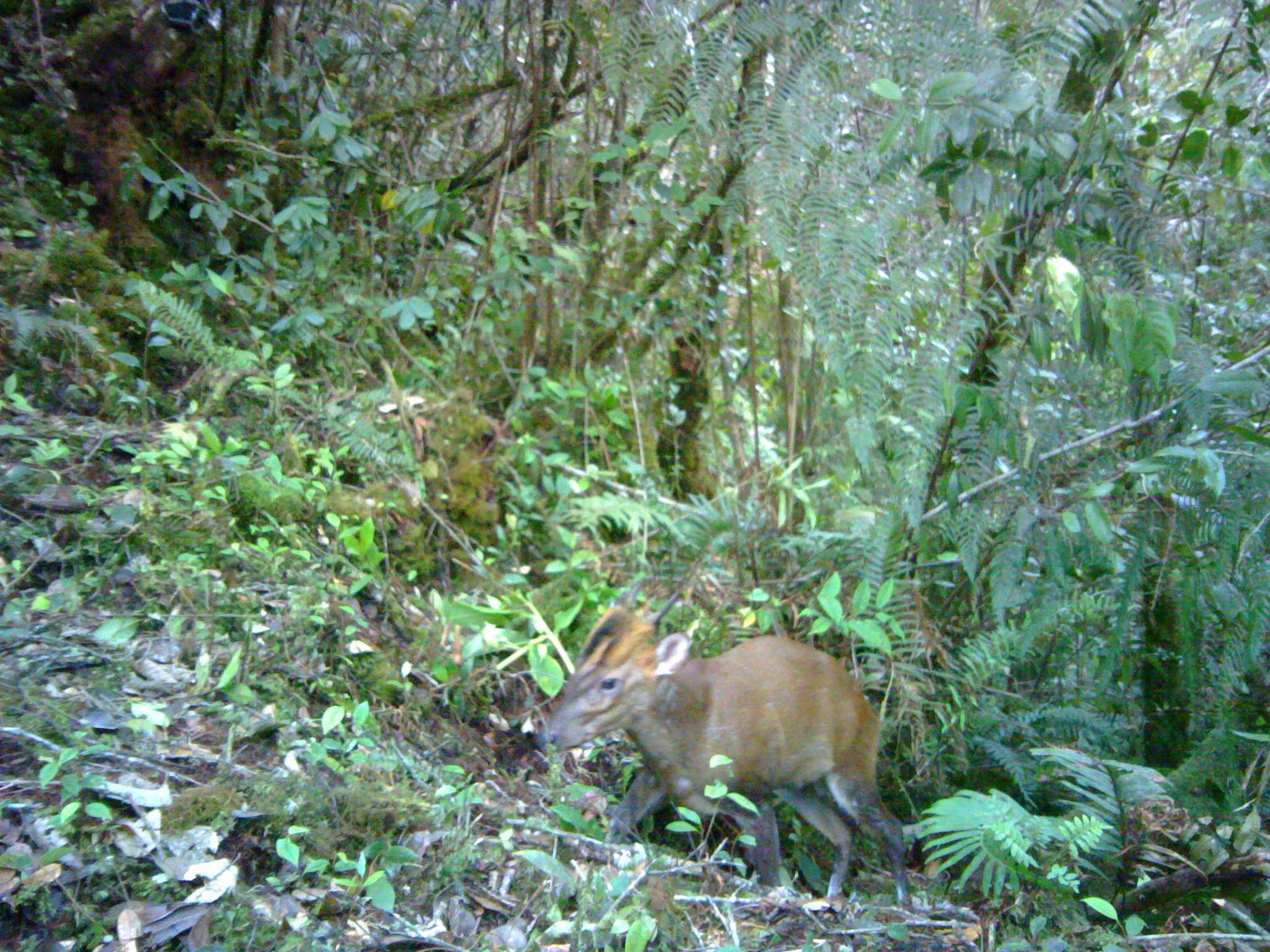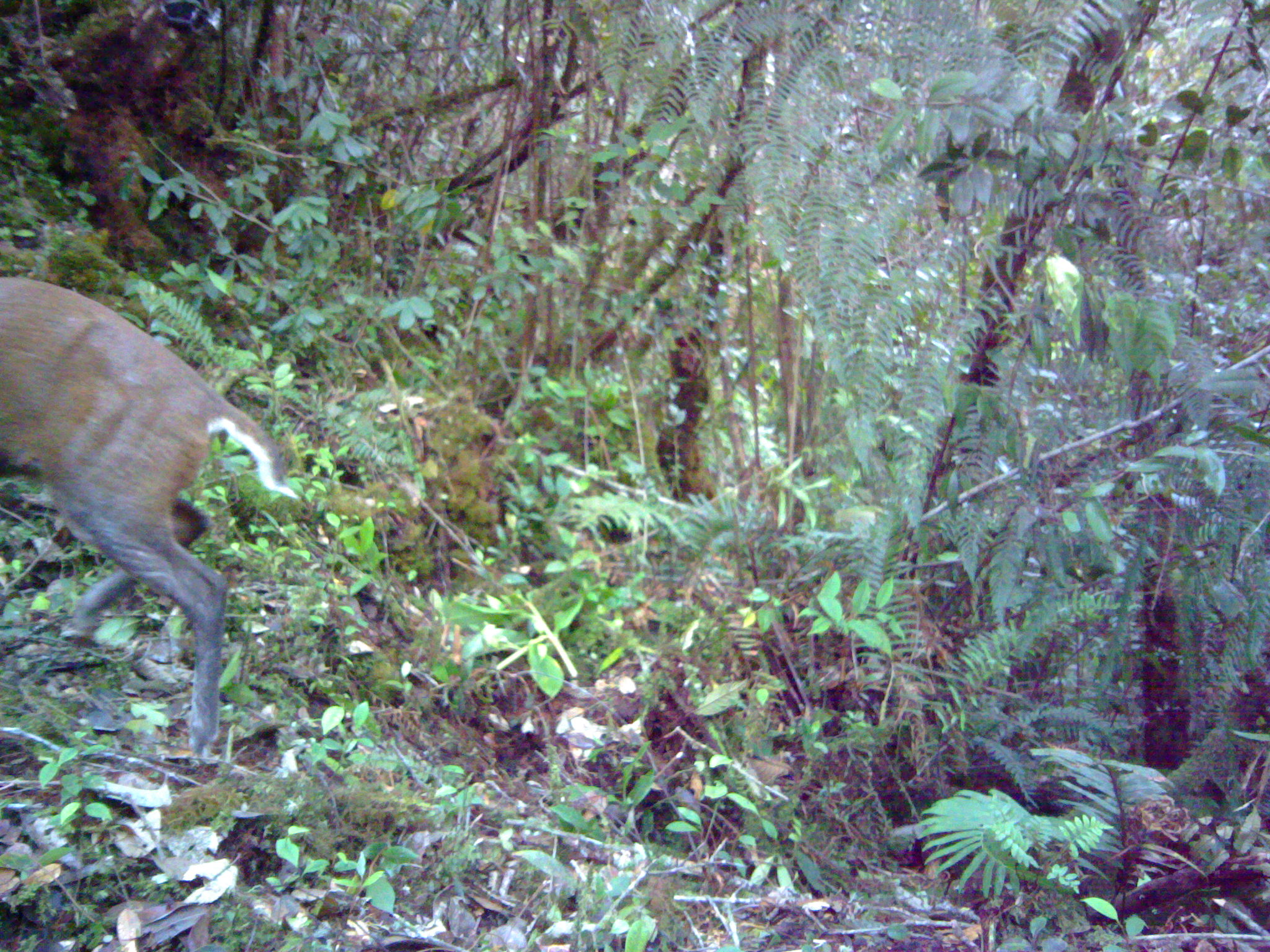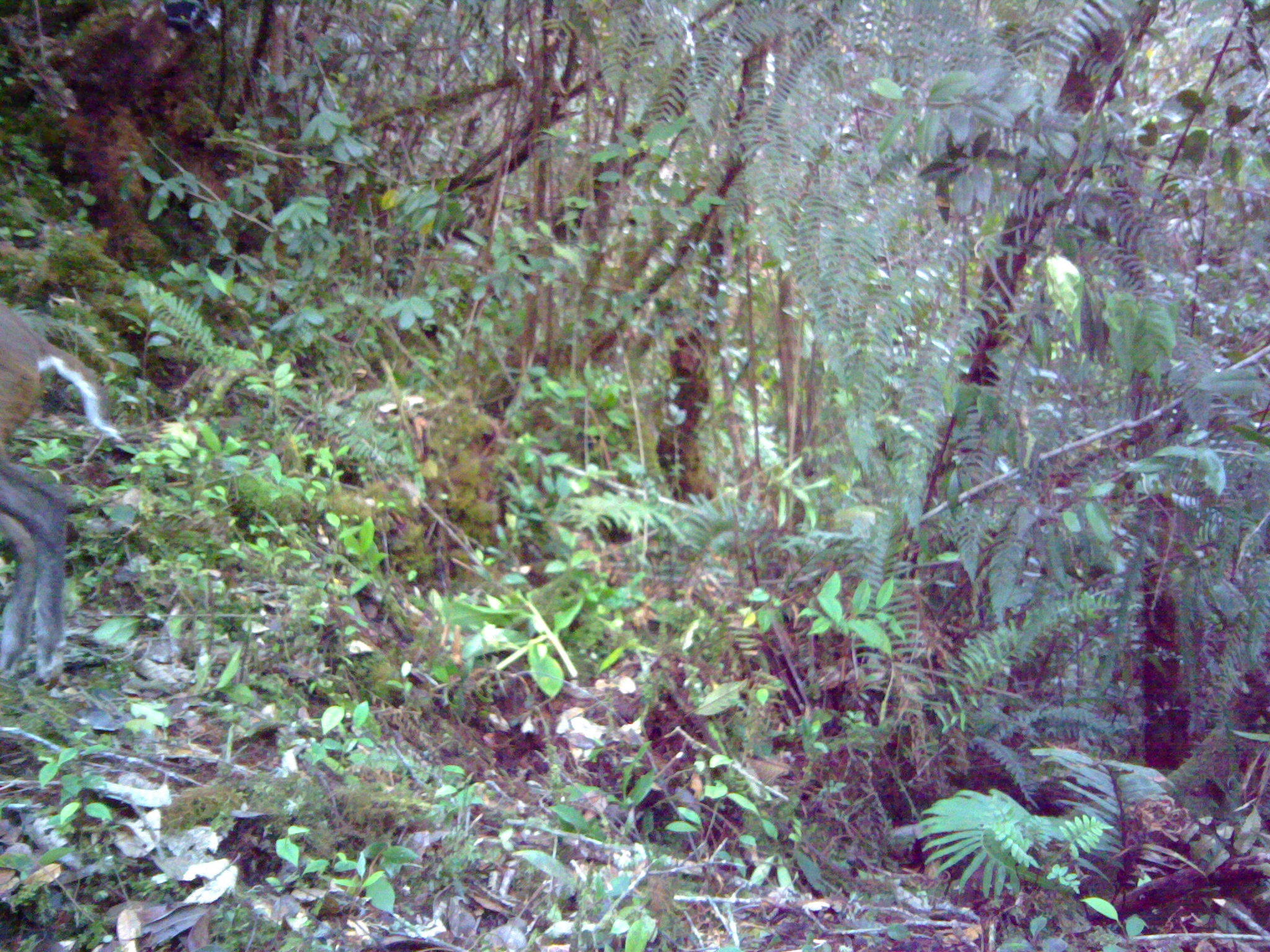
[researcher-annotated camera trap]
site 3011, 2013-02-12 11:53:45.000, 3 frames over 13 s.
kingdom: Animalia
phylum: Chordata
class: Mammalia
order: Artiodactyla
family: Cervidae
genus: Muntiacus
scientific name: Muntiacus muntjak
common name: southern red muntjac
Muntiacus muntjak (southern red muntjac), count 1.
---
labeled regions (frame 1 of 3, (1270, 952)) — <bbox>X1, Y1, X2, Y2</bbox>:
muntiacus muntjak: <bbox>543, 576, 916, 910</bbox>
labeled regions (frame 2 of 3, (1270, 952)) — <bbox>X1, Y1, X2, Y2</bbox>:
muntiacus muntjak: <bbox>0, 276, 299, 755</bbox>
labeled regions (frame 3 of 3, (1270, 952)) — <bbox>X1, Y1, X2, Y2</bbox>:
muntiacus muntjak: <bbox>0, 300, 131, 684</bbox>